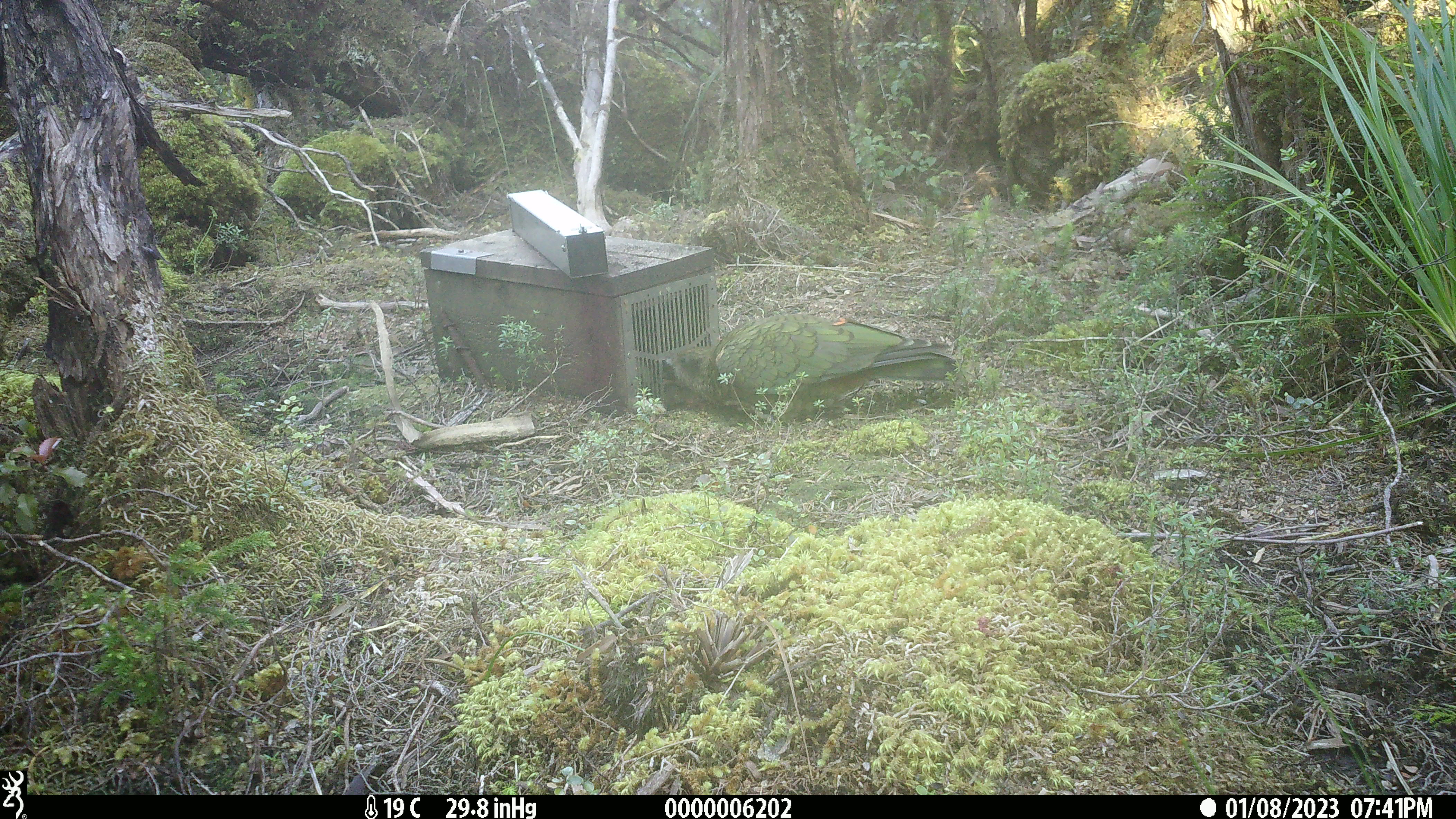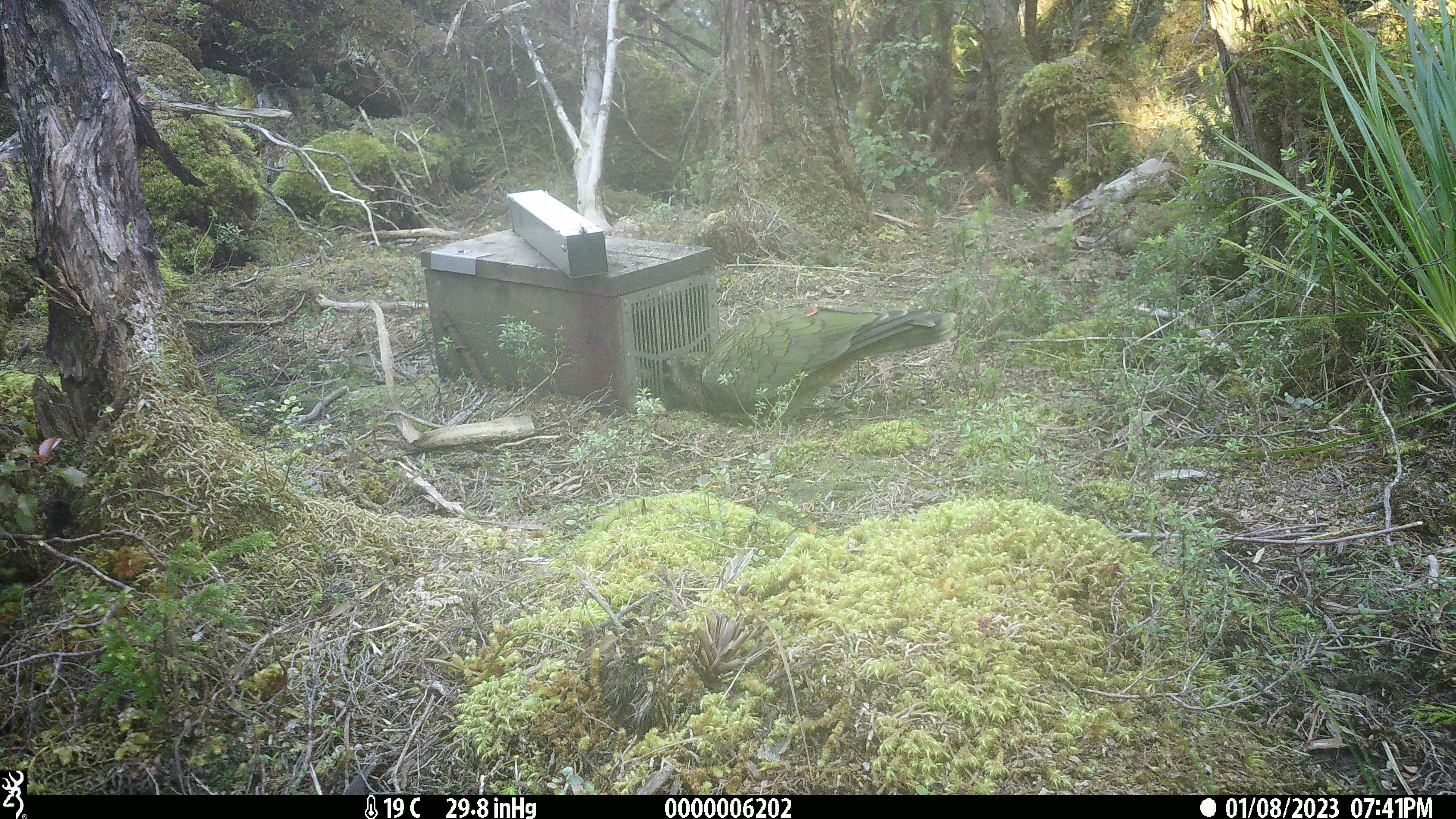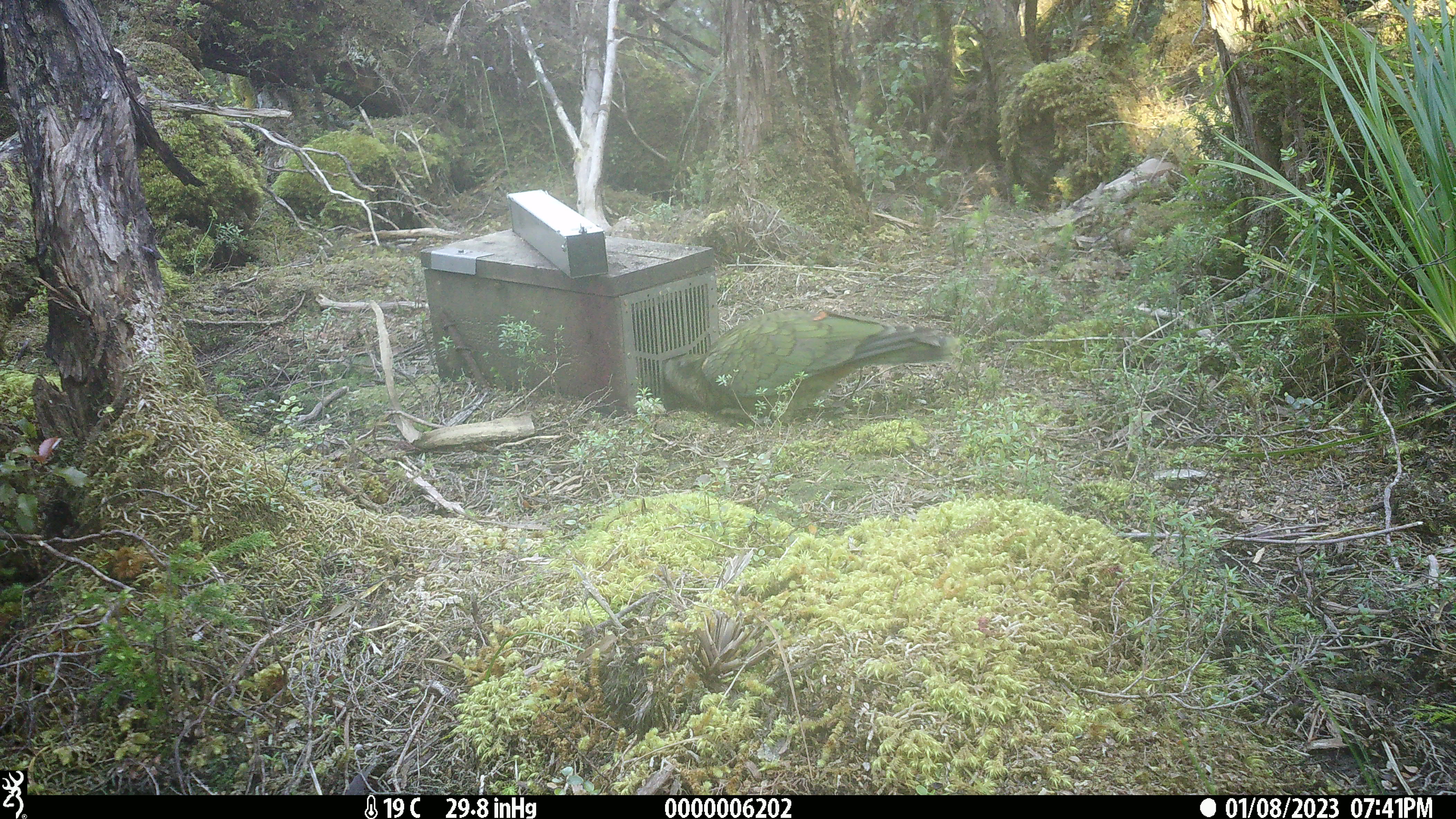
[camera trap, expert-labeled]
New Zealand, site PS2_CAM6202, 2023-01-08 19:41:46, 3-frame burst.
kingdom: Animalia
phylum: Chordata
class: Aves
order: Psittaciformes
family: Strigopidae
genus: Nestor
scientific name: Nestor notabilis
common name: kea